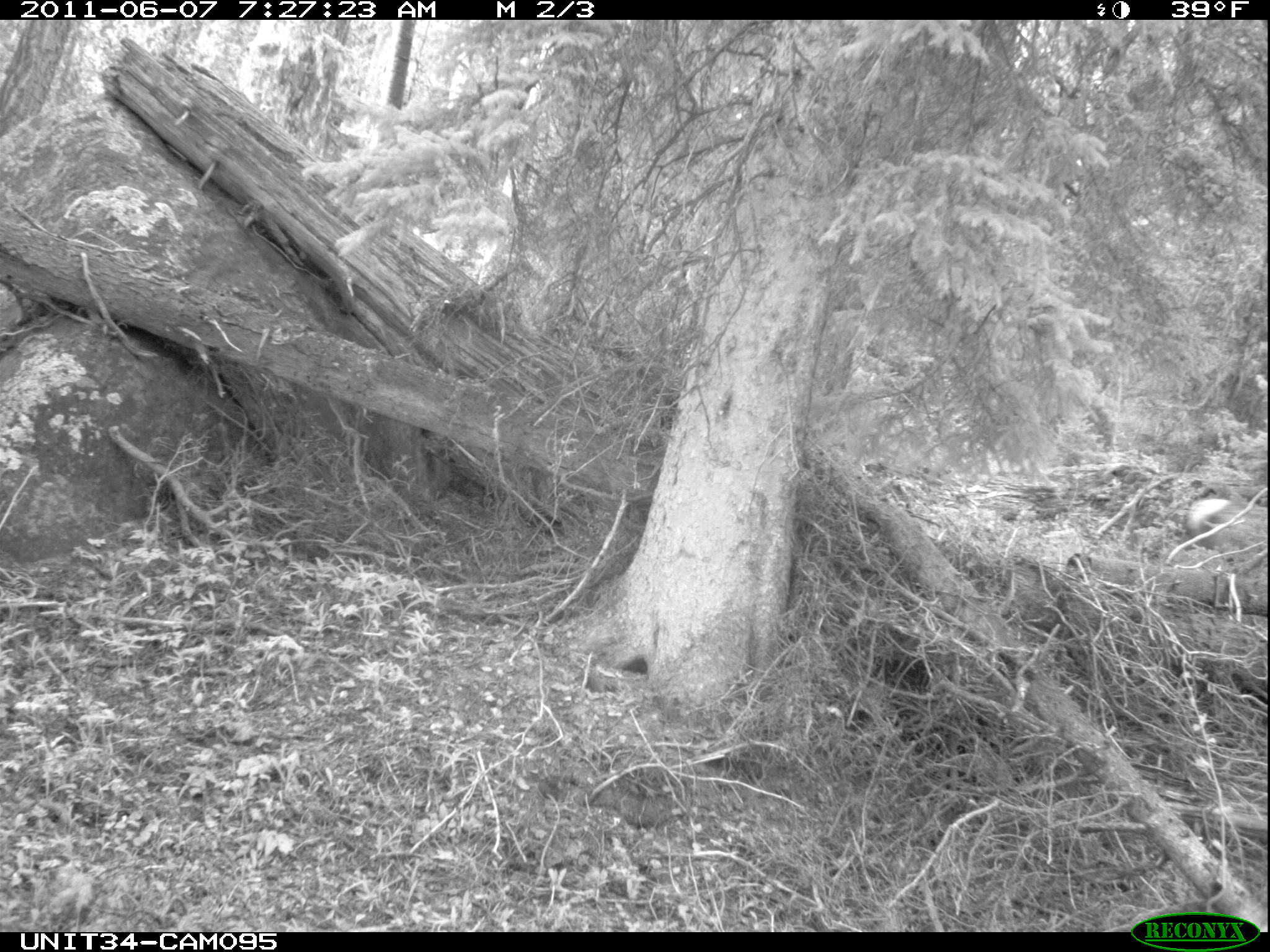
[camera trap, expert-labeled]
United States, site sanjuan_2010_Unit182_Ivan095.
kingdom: Animalia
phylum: Chordata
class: Mammalia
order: Artiodactyla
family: Cervidae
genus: Cervus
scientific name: Cervus elaphus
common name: red deer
Cervus elaphus (red deer).